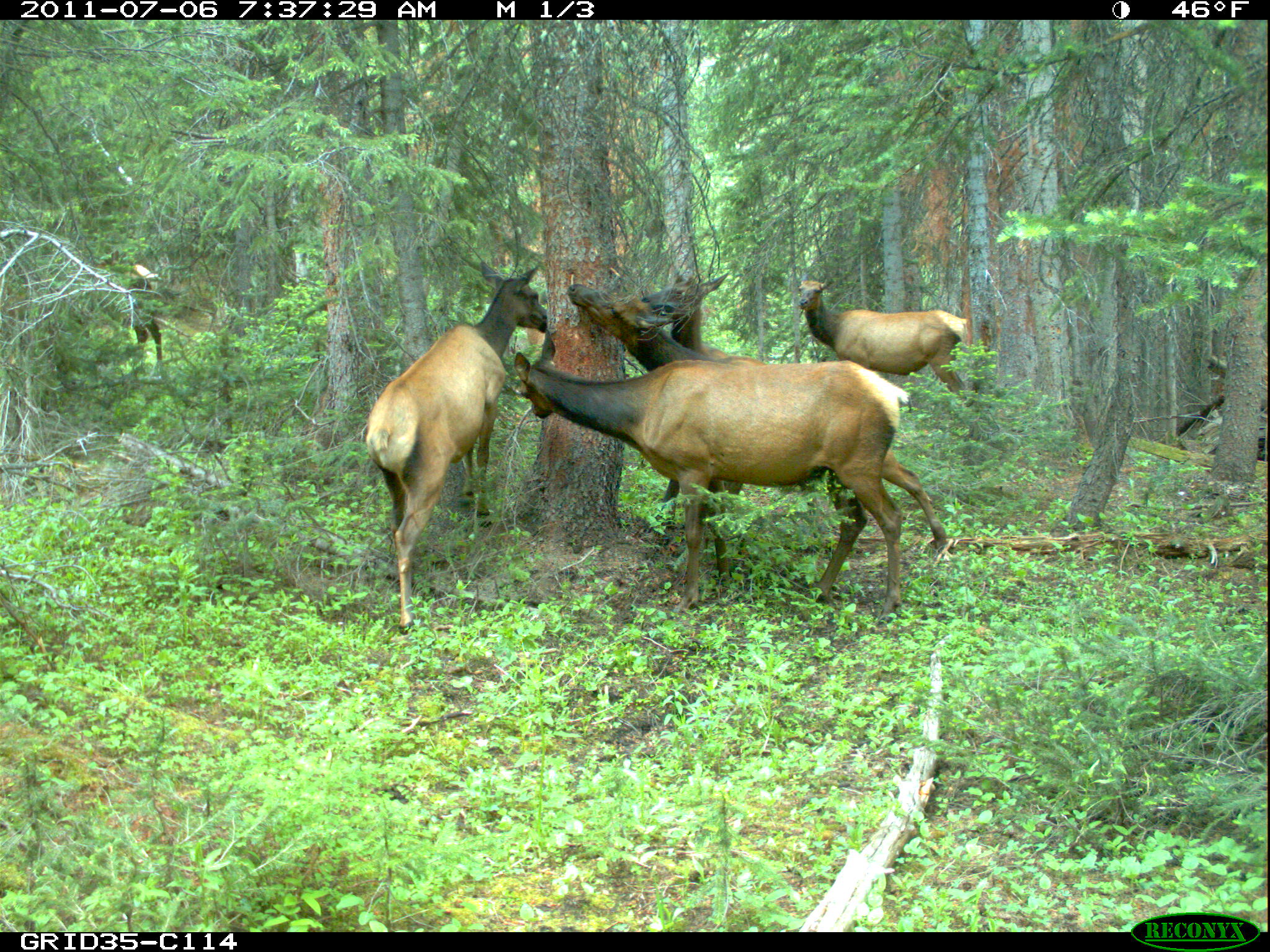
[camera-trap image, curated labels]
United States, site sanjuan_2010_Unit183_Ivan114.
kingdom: Animalia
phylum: Chordata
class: Mammalia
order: Artiodactyla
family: Cervidae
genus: Cervus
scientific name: Cervus elaphus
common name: red deer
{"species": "Cervus elaphus (red deer)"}